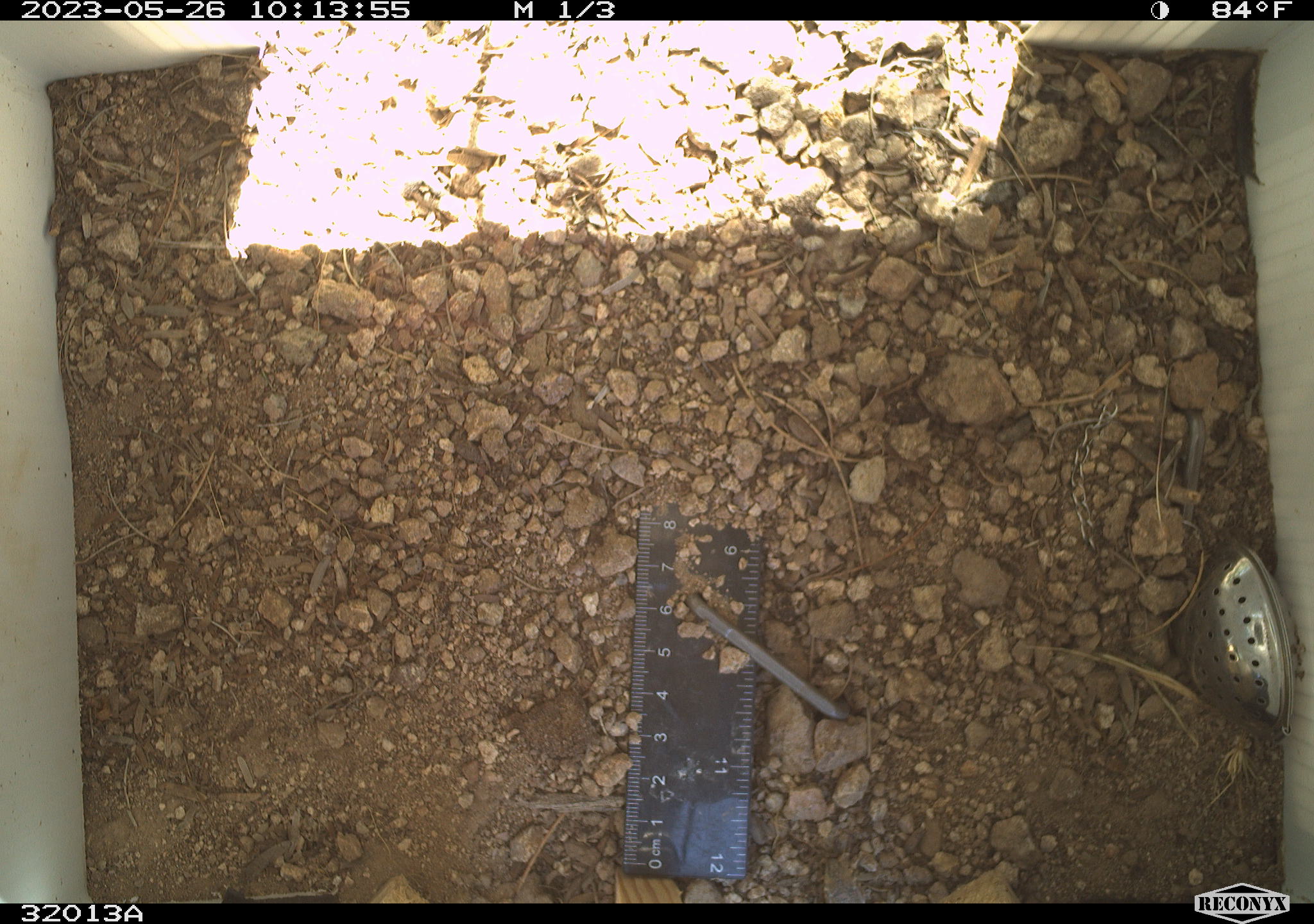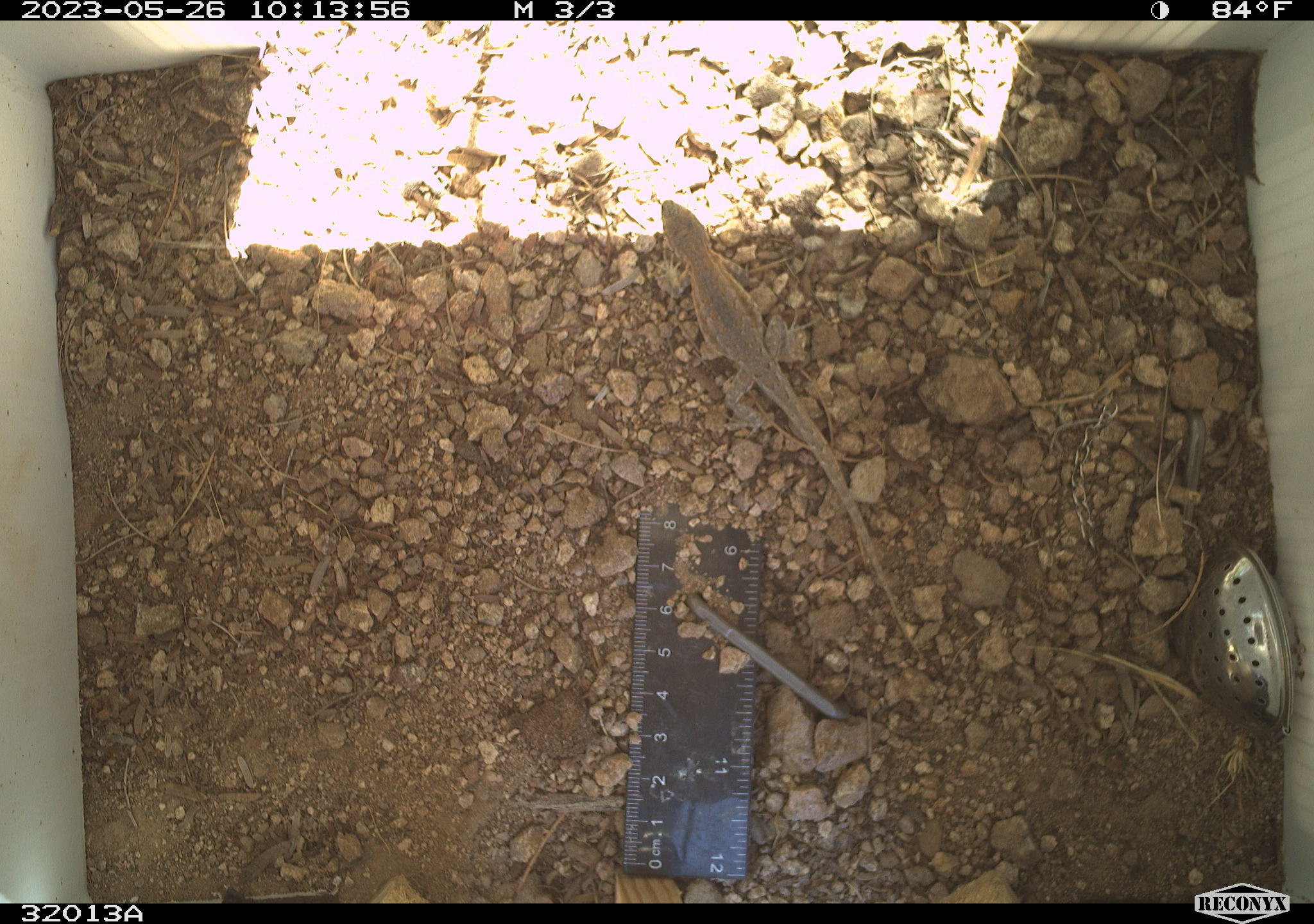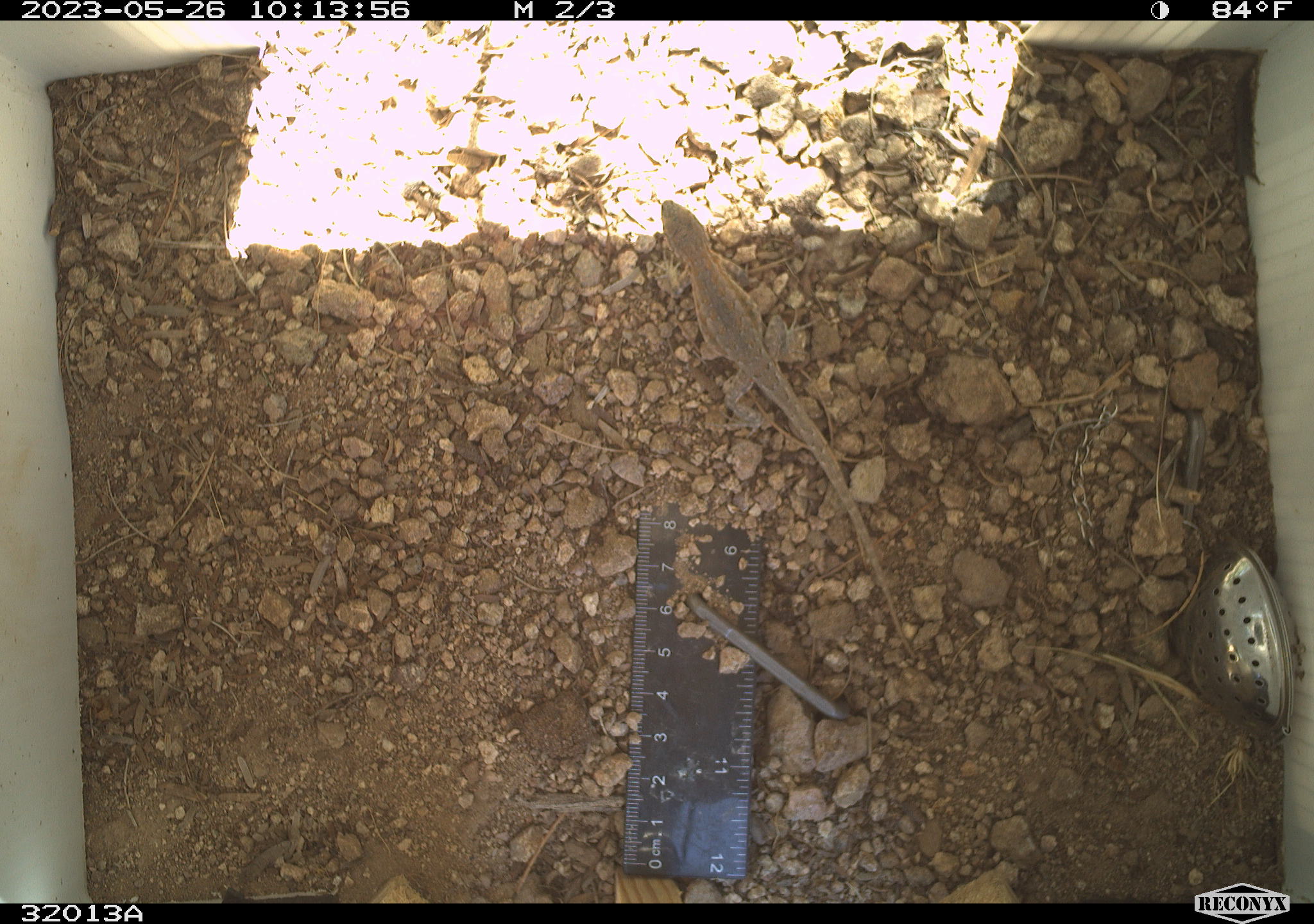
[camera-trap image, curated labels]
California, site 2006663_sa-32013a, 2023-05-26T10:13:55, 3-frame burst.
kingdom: Animalia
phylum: Chordata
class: Reptilia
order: Squamata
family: Phrynosomatidae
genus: Sceloporus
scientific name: Sceloporus graciosus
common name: common sagebrush lizard